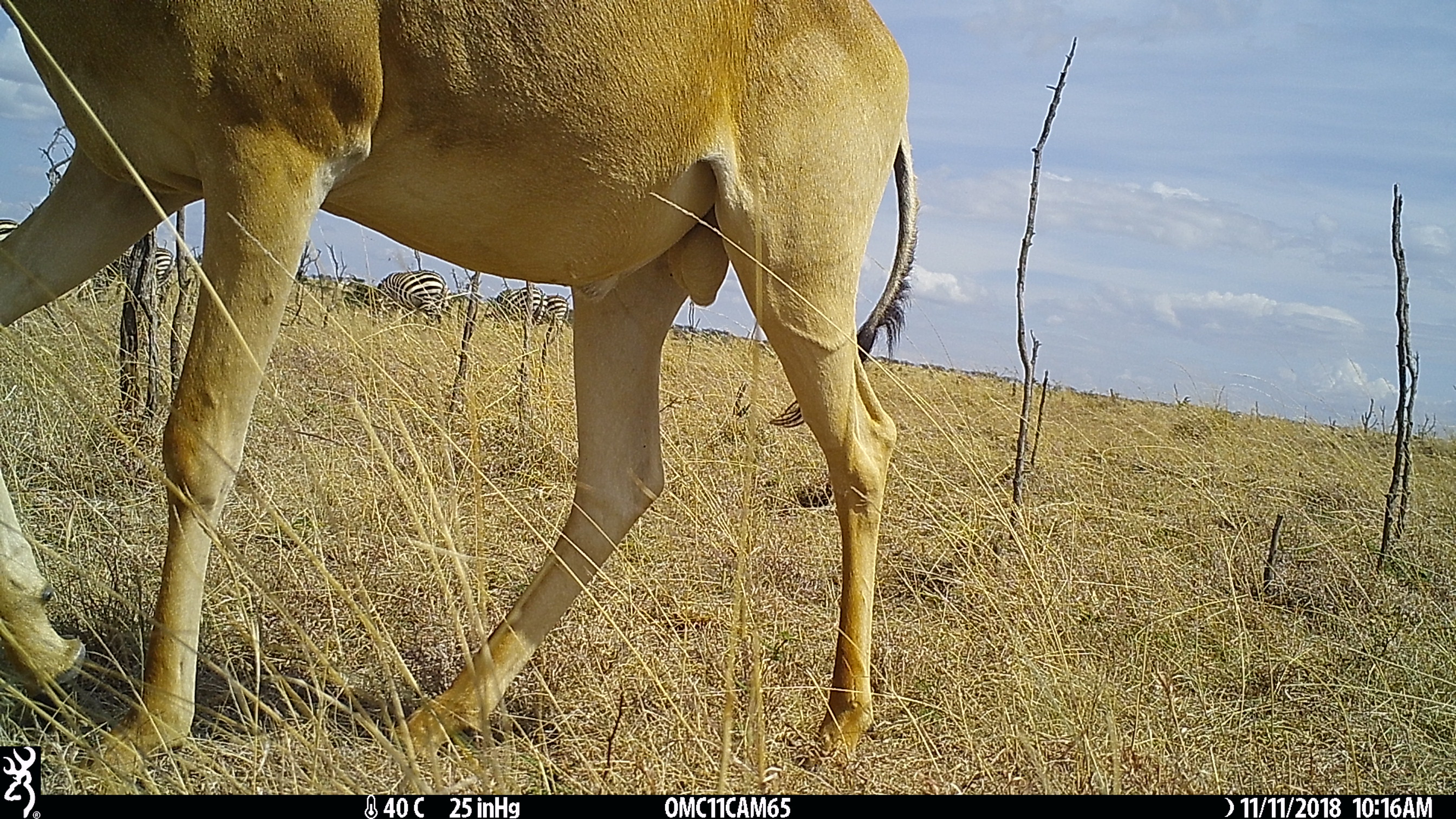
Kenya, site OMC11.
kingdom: Animalia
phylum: Chordata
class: Mammalia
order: Perissodactyla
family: Equidae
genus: Equus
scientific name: Equus quagga burchellii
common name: burchell's zebra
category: zebra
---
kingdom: Animalia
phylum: Chordata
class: Mammalia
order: Artiodactyla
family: Bovidae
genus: Alcelaphus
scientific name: Alcelaphus buselaphus cokii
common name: coke's hartebeest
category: hartebeest cokes